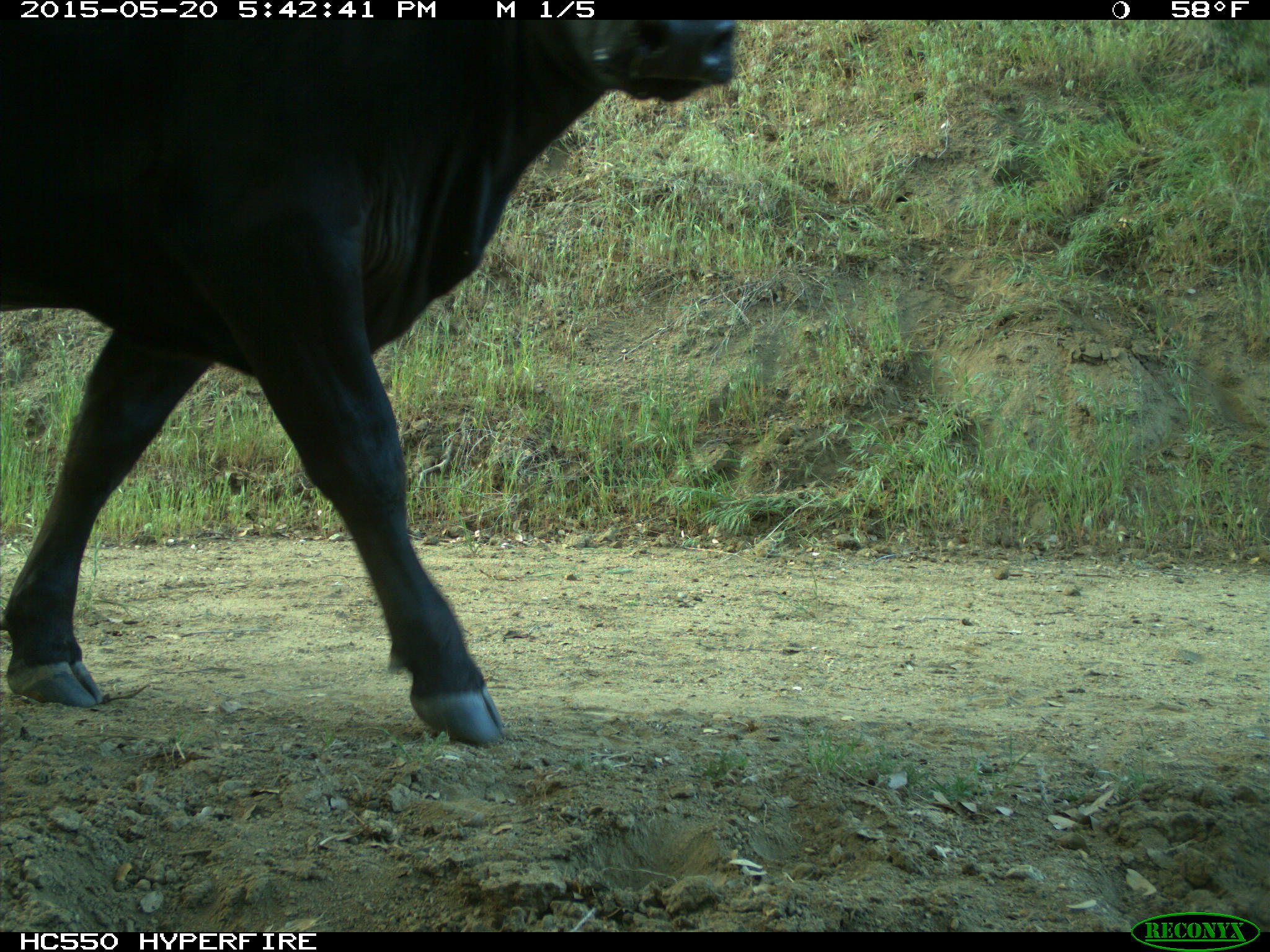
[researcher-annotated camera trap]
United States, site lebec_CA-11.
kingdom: Animalia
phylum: Chordata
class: Mammalia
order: Artiodactyla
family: Bovidae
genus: Bos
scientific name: Bos taurus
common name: domestic cow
Bos taurus (domestic cow).